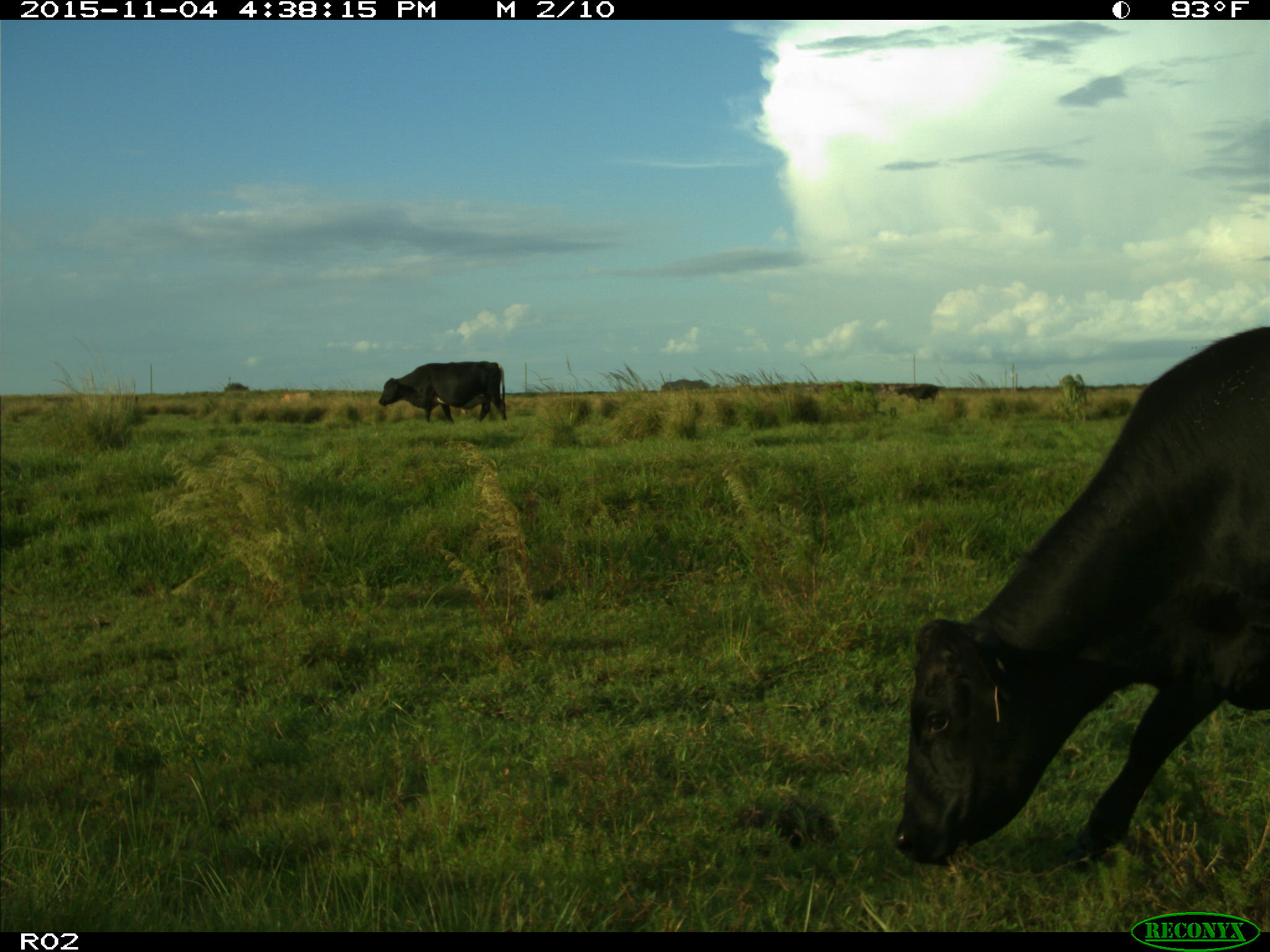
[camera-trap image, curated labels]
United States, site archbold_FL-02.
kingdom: Animalia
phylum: Chordata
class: Mammalia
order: Artiodactyla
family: Bovidae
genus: Bos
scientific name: Bos taurus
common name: domestic cow